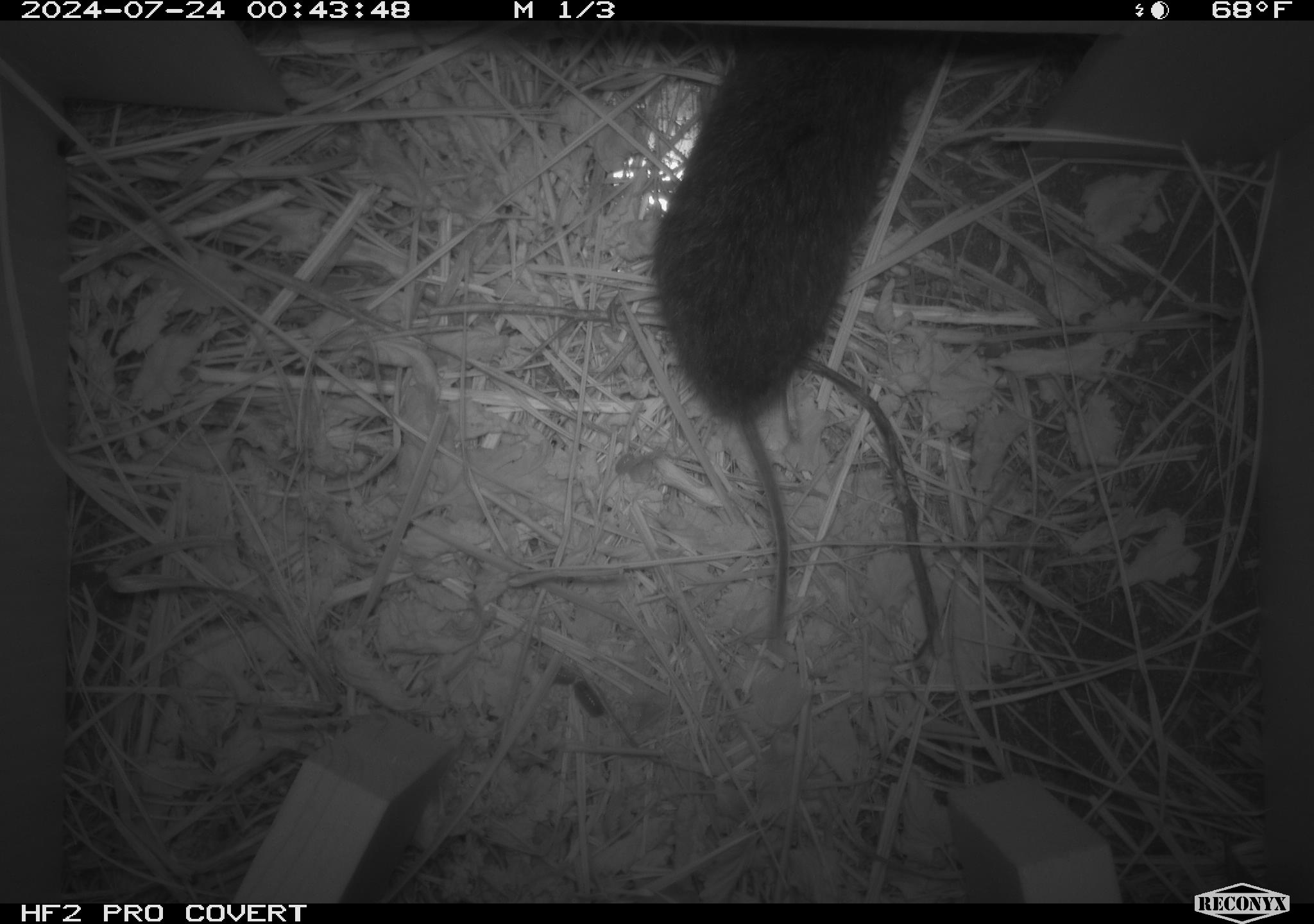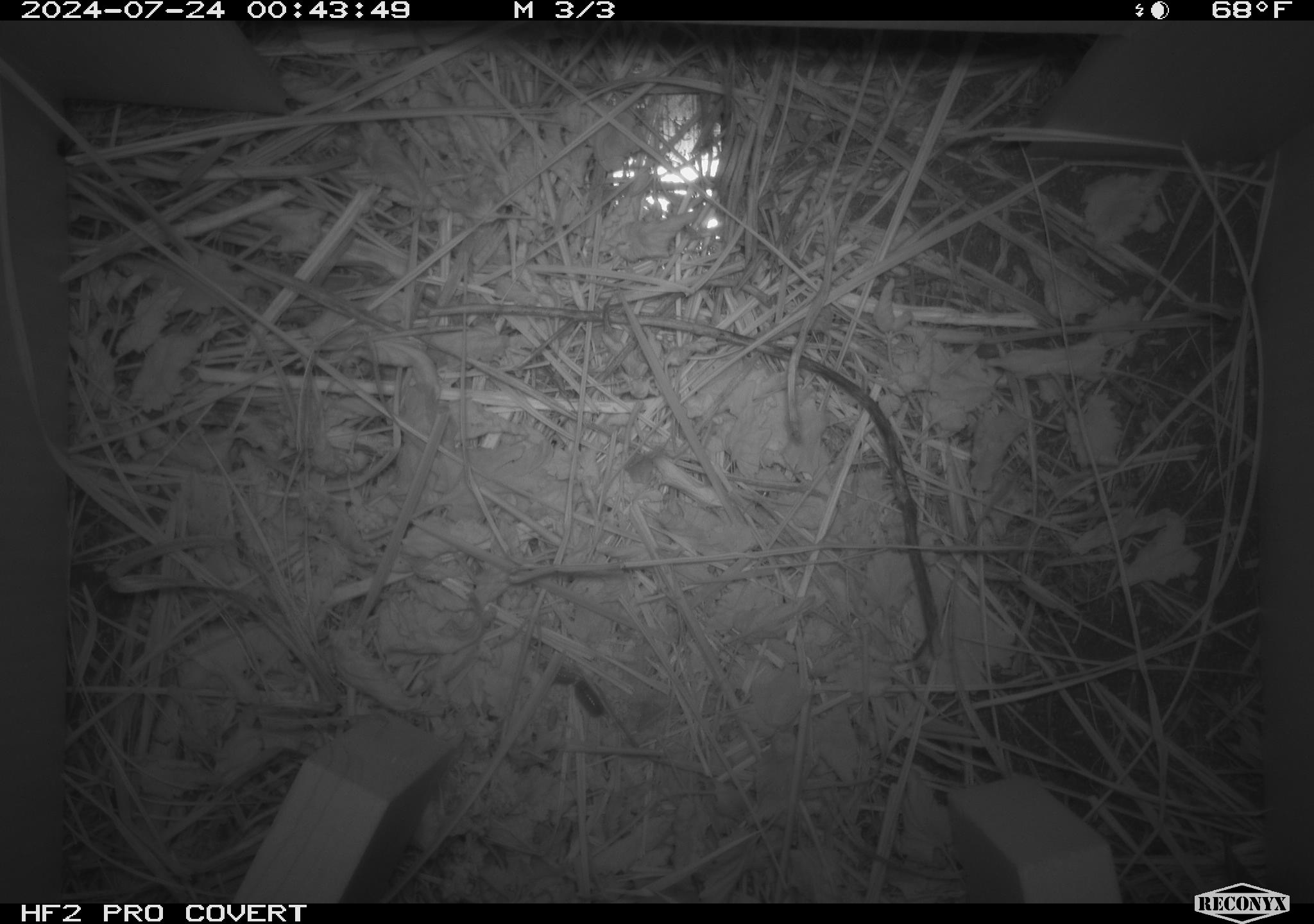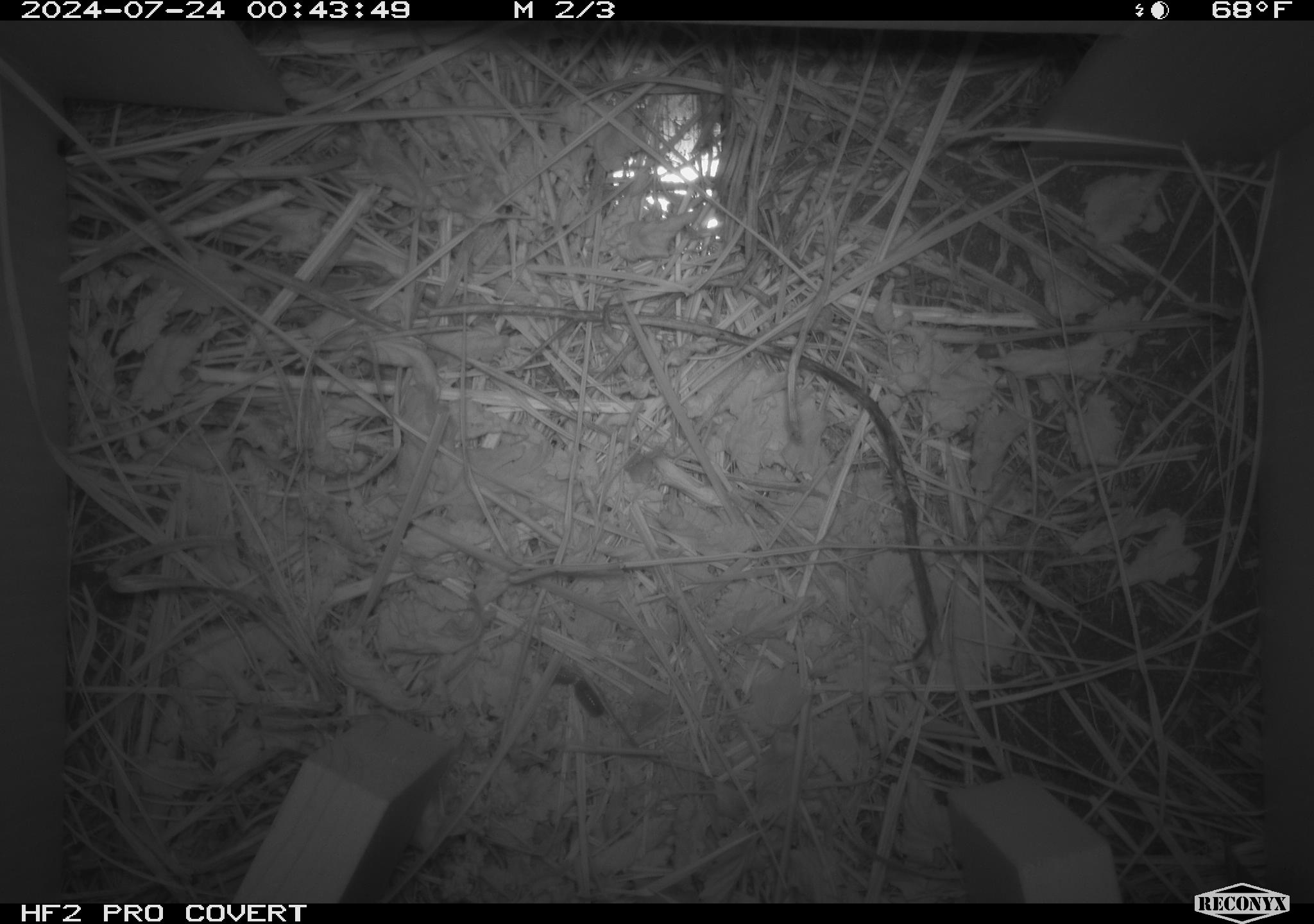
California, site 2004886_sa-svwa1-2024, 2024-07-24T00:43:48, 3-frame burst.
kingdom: Animalia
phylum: Chordata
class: Mammalia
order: Rodentia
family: Cricetidae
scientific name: Arvicolinae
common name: voles, lemmings, and muskrats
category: arvicolinae subfamily